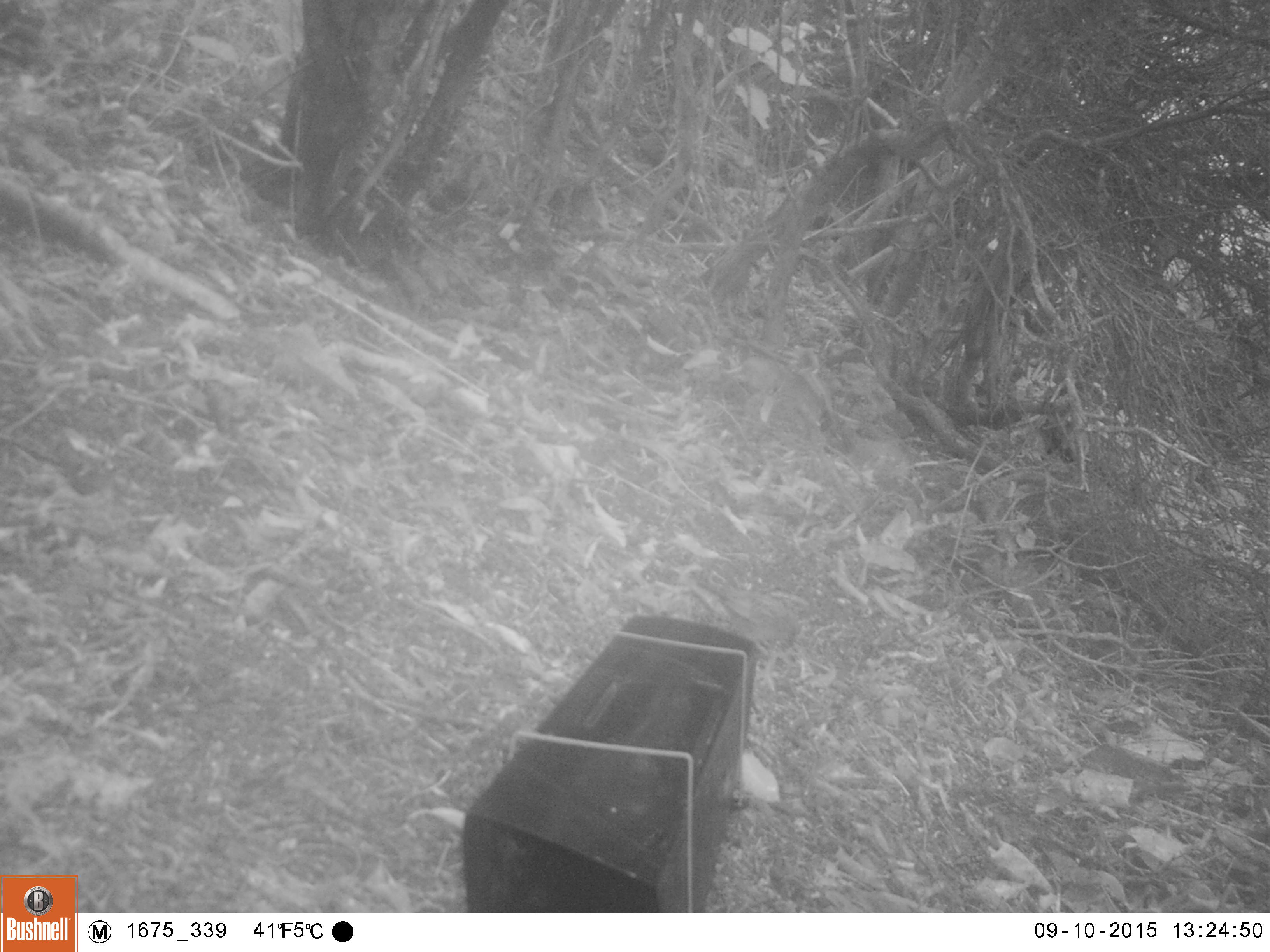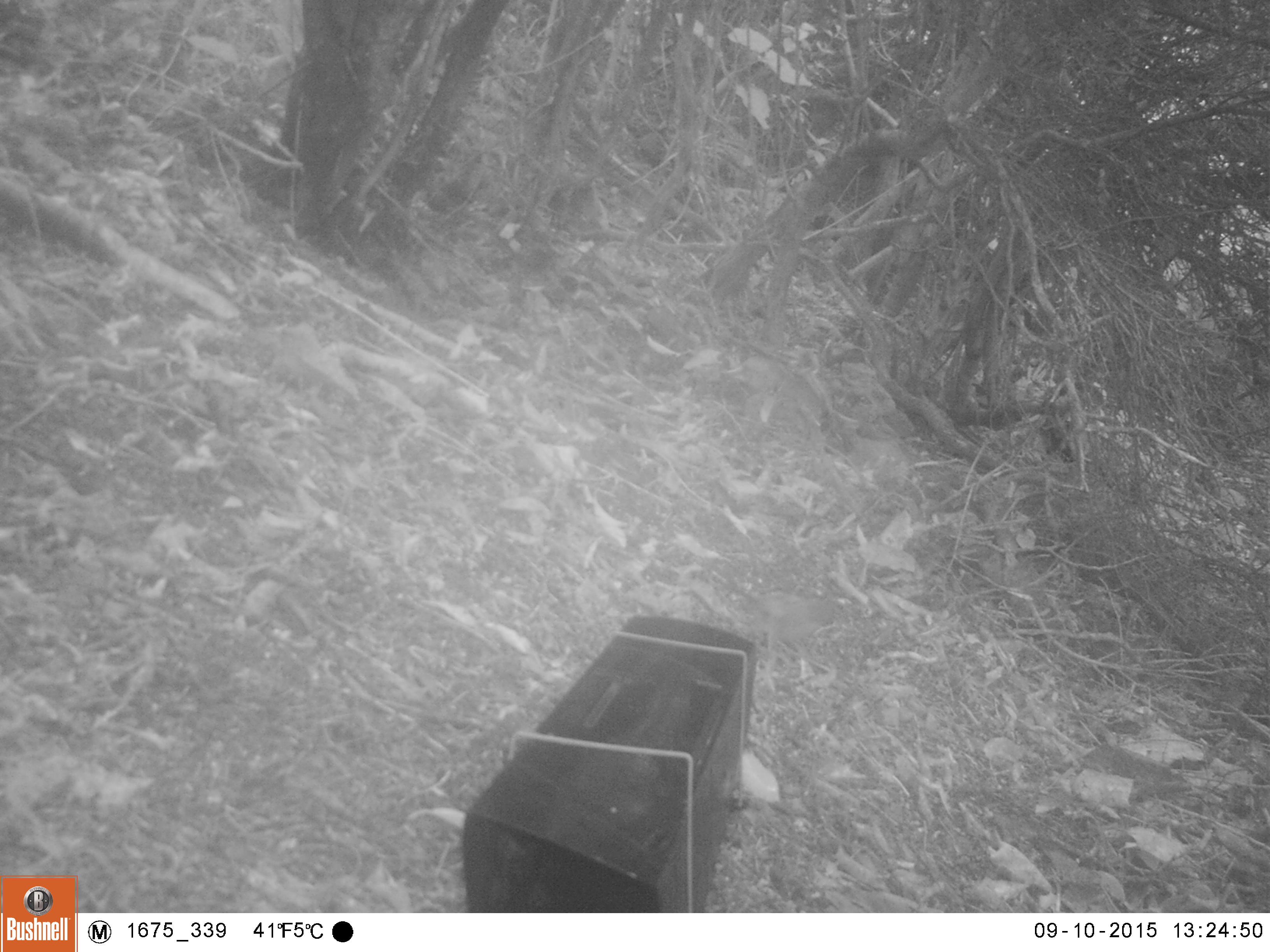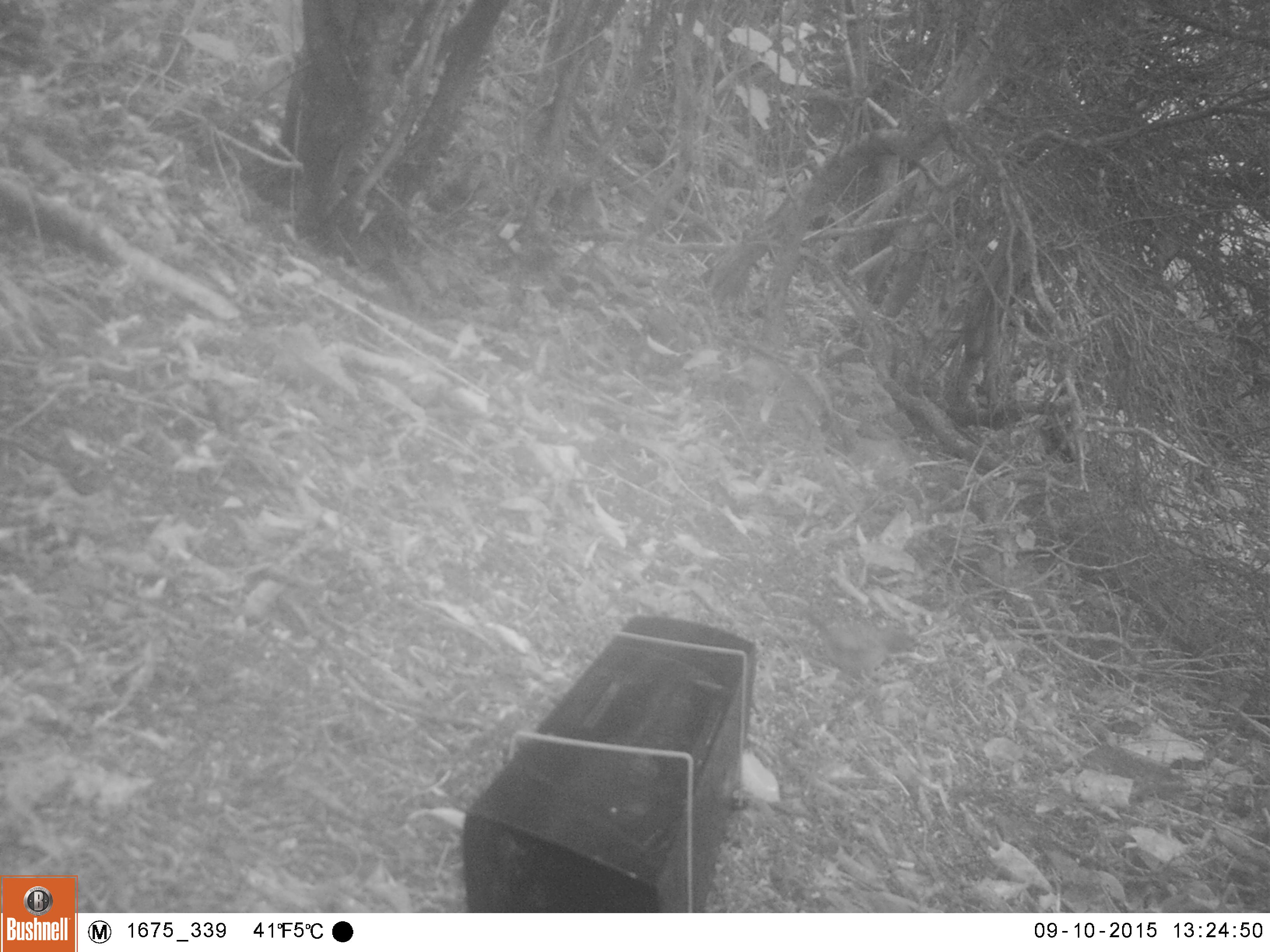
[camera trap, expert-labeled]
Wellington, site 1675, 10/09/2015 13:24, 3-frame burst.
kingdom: Animalia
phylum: Chordata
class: Aves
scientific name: Aves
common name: bird